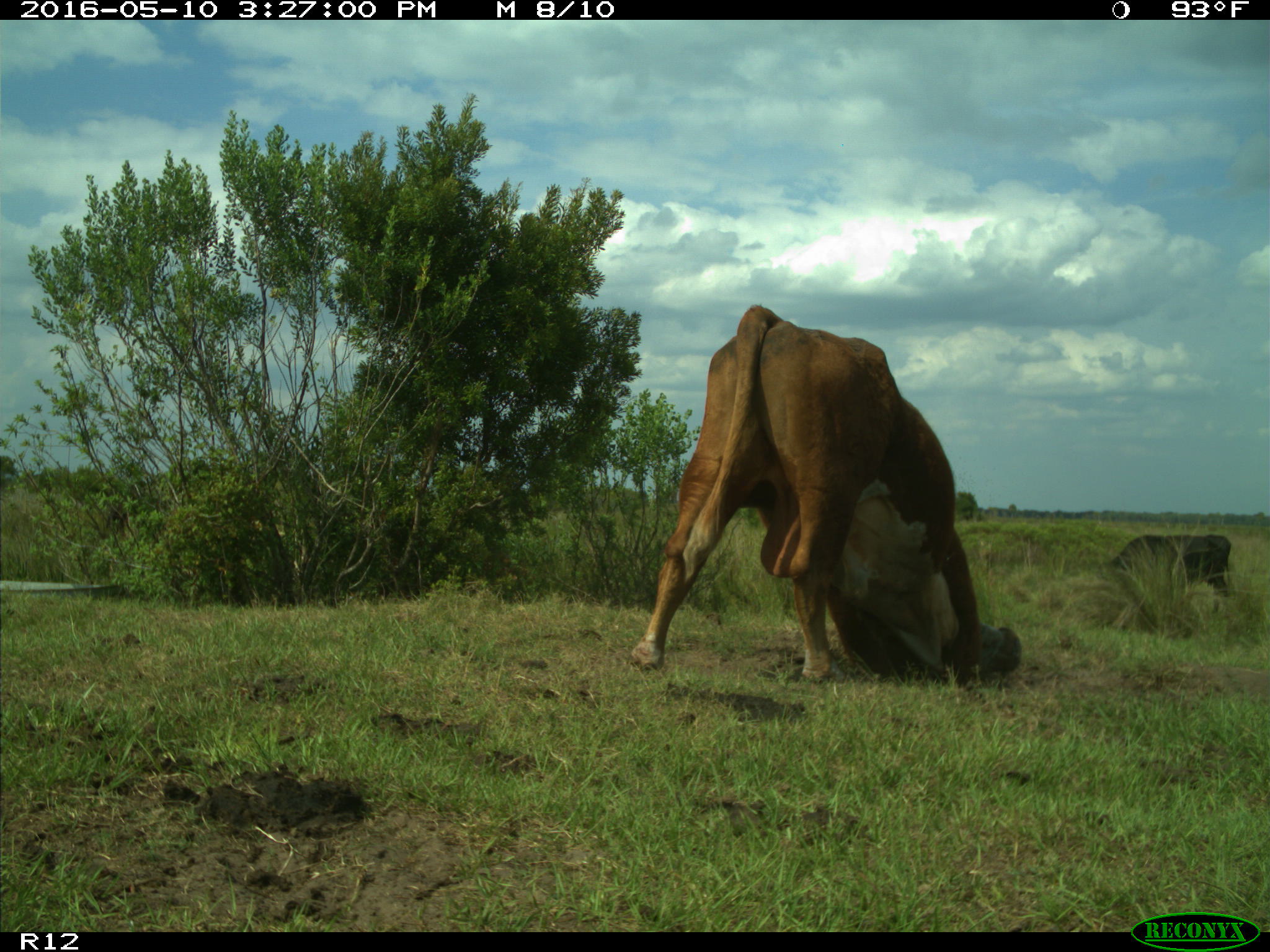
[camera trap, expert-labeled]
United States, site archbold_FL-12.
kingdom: Animalia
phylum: Chordata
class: Mammalia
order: Artiodactyla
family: Bovidae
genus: Bos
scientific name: Bos taurus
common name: domestic cow